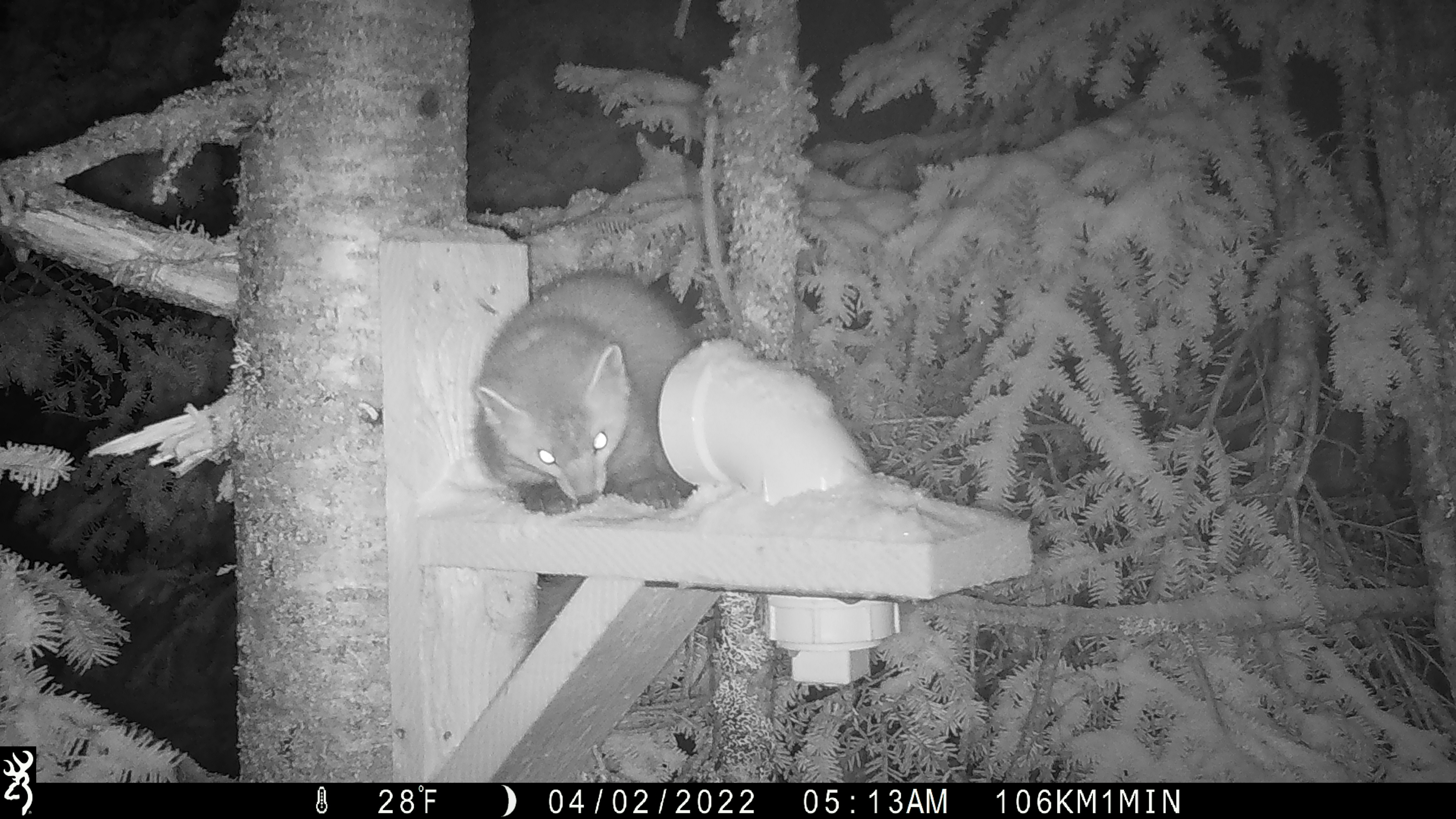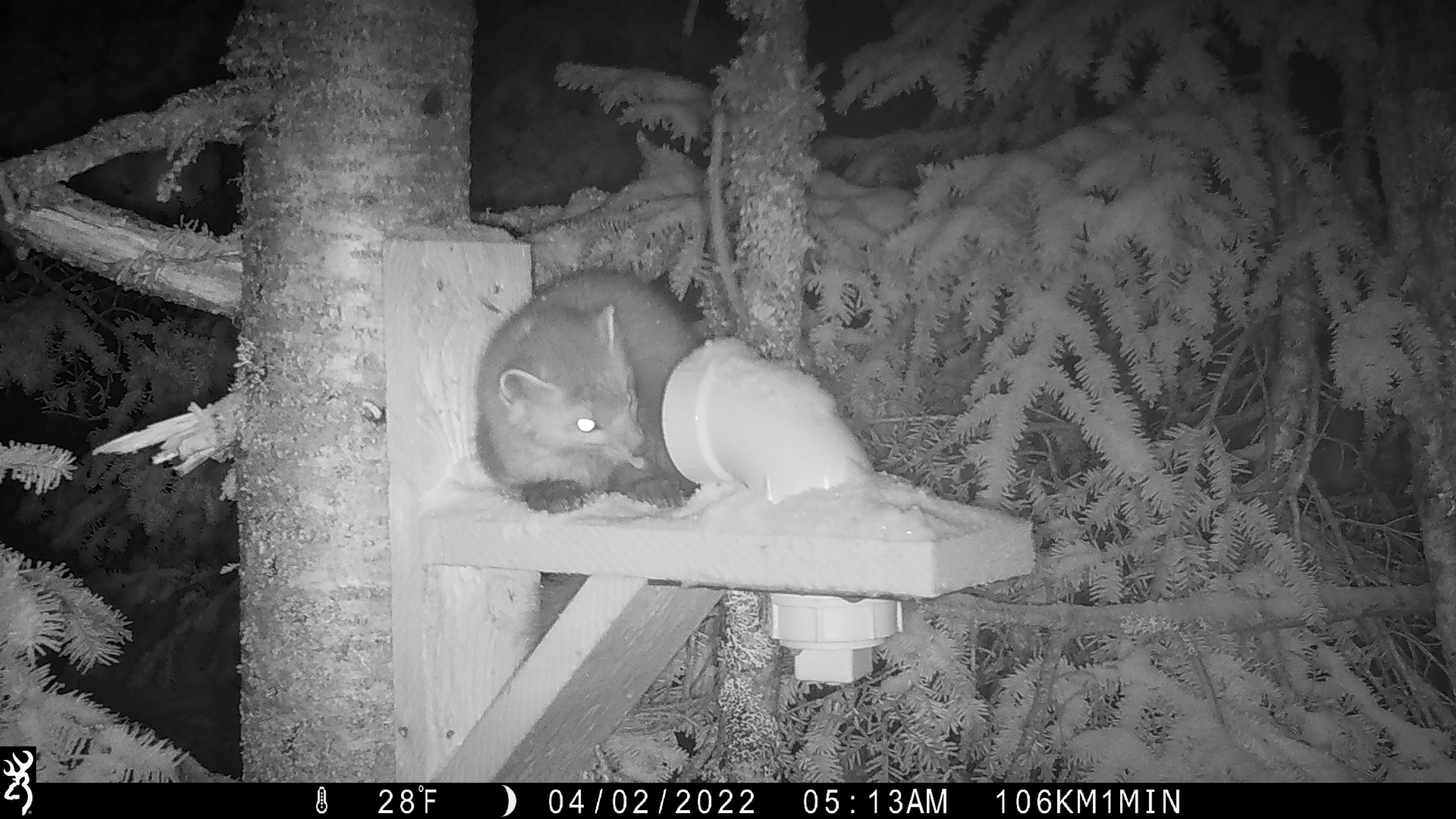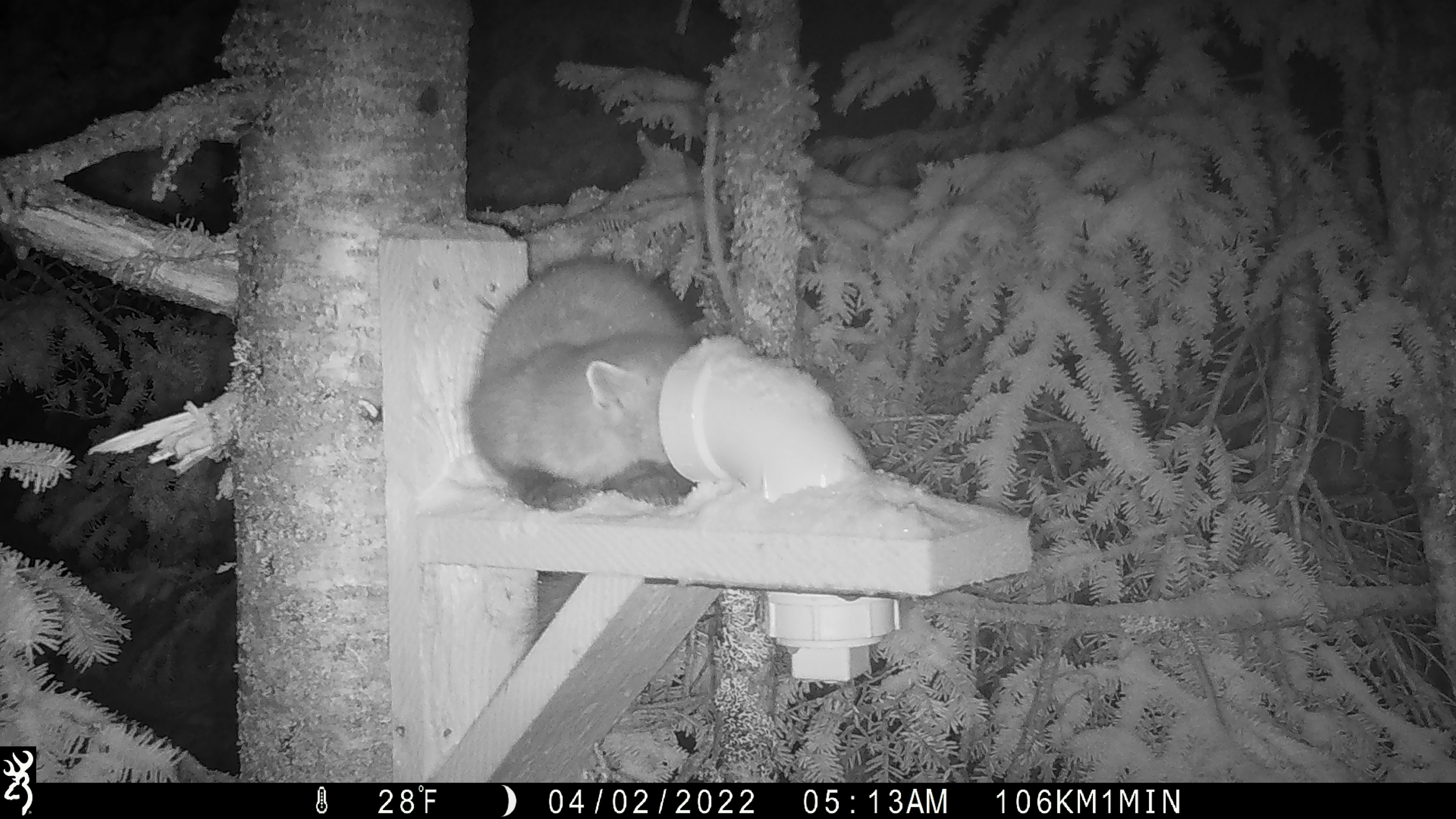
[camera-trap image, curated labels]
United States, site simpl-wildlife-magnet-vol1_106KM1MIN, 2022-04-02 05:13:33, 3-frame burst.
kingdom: Animalia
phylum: Chordata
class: Mammalia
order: Carnivora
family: Mustelidae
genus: Martes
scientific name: Martes americana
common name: american marten